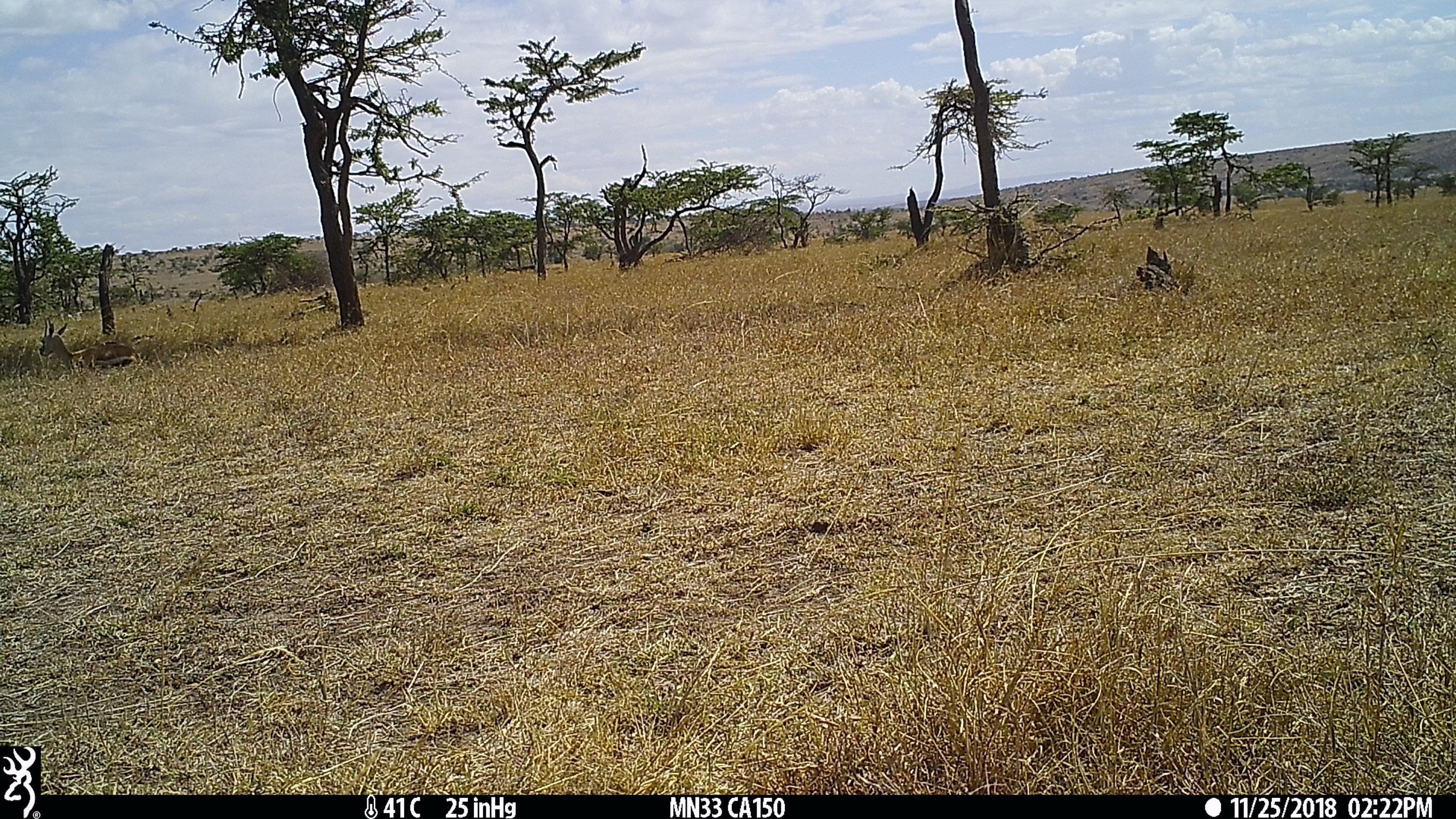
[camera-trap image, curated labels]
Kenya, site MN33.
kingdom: Animalia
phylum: Chordata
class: Mammalia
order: Artiodactyla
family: Bovidae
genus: Eudorcas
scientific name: Eudorcas thomsonii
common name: thomon's gazelle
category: gazelle thomsons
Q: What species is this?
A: Gazelle thomsons (thomon's gazelle) (Eudorcas thomsonii).